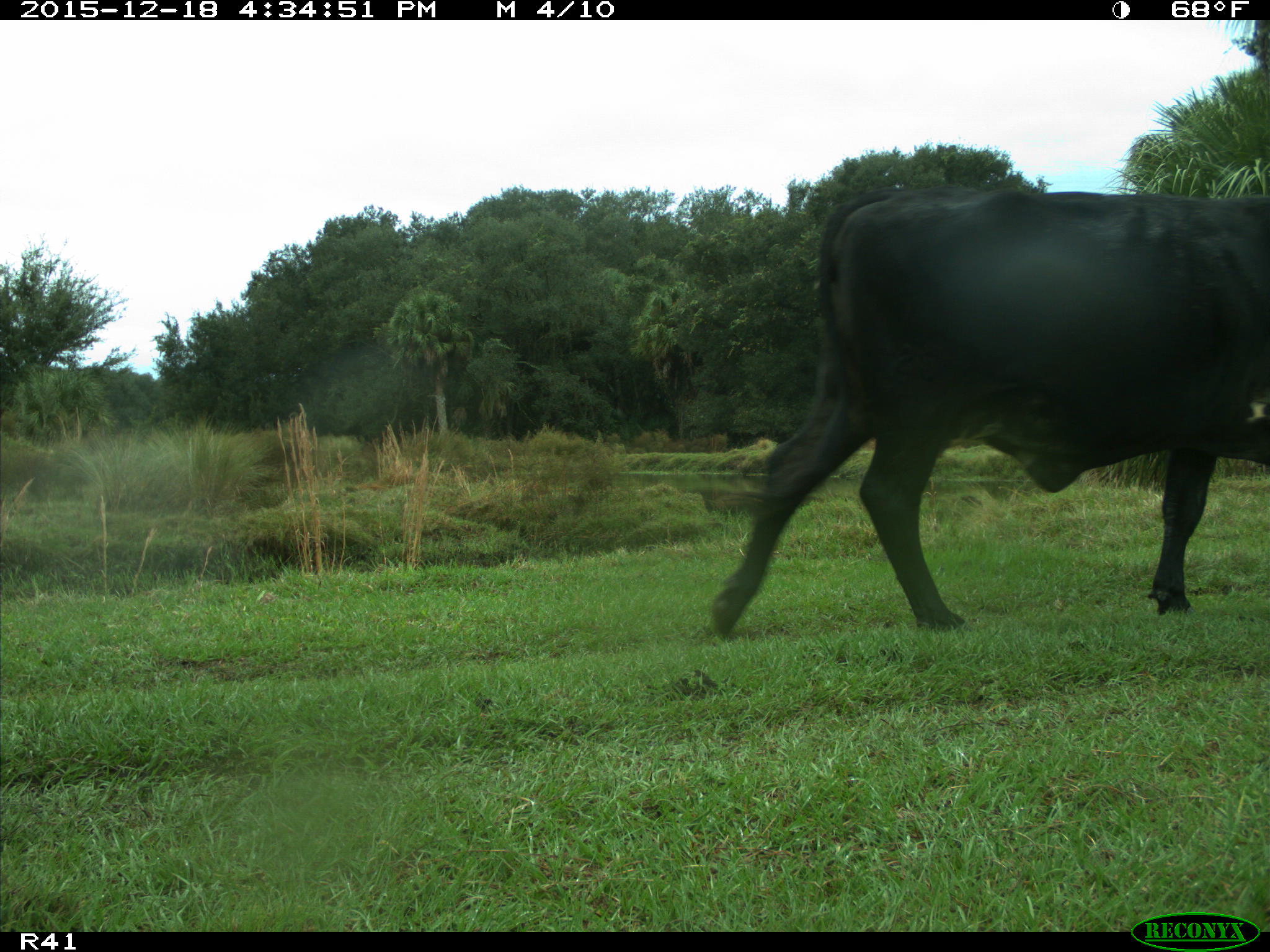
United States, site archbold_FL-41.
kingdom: Animalia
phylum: Chordata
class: Mammalia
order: Artiodactyla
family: Bovidae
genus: Bos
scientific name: Bos taurus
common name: domestic cow